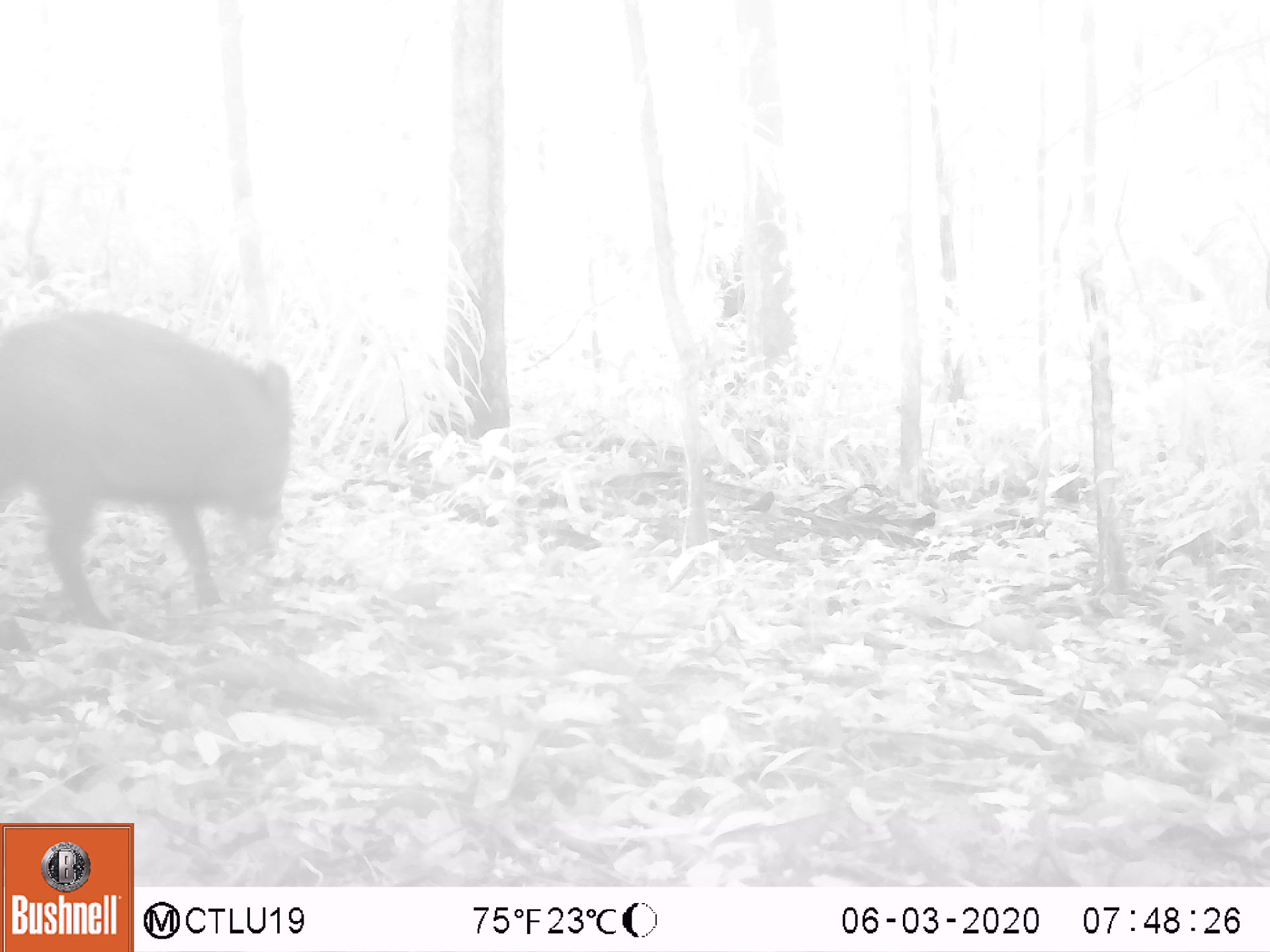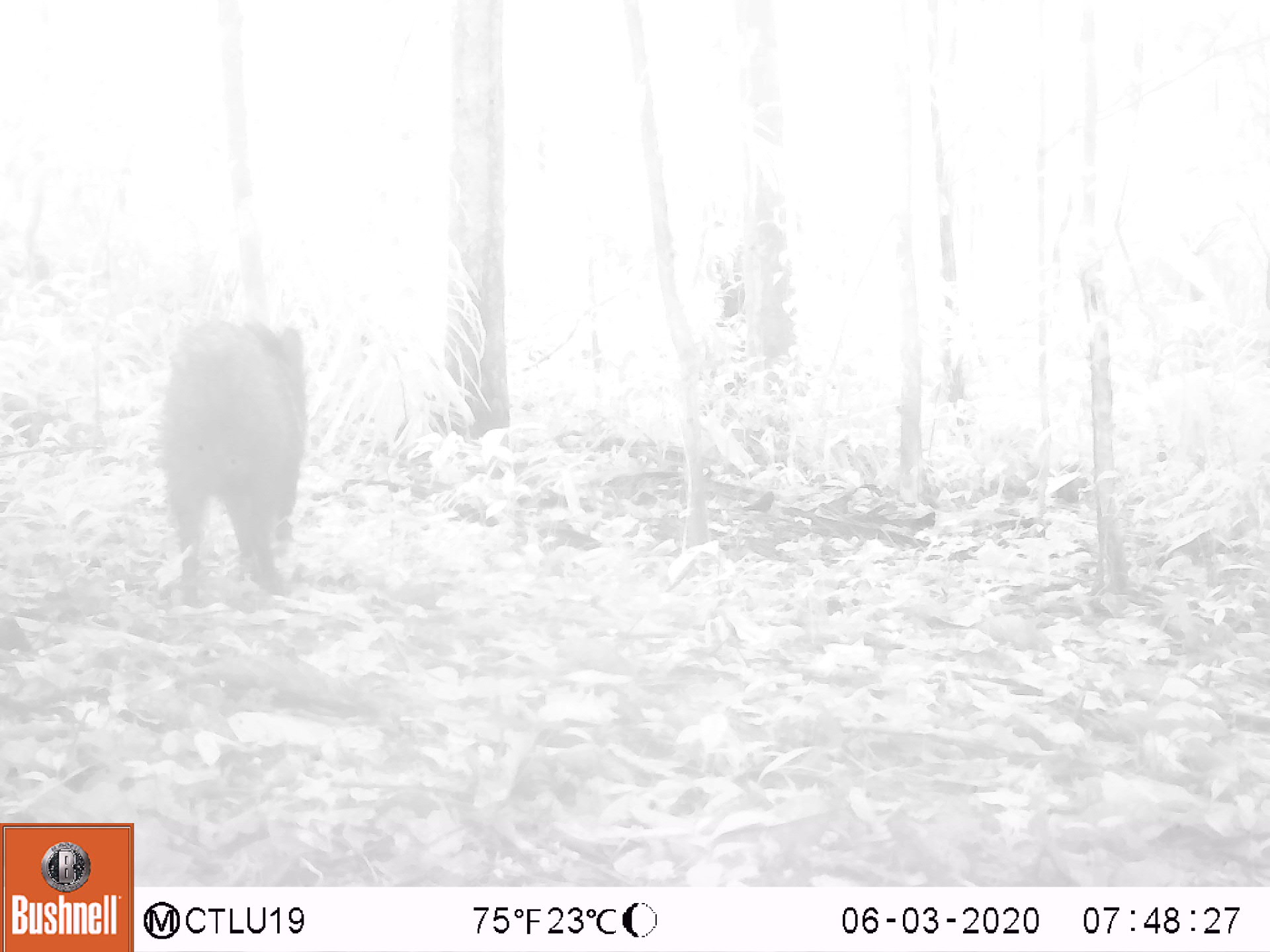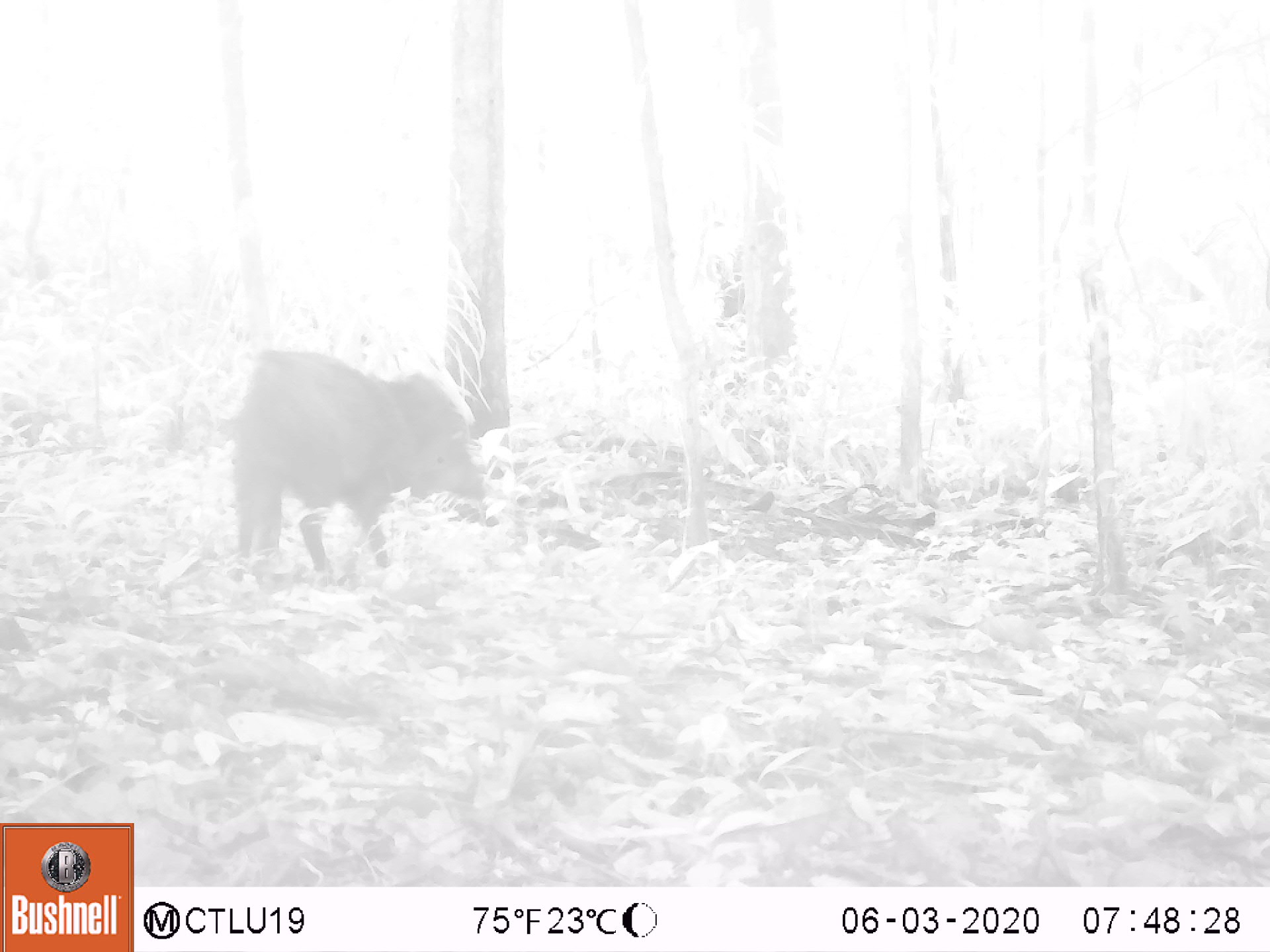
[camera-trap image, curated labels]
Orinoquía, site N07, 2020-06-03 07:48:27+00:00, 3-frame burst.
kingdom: Animalia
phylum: Chordata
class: Mammalia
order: Artiodactyla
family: Tayassuidae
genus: Pecari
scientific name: Pecari tajacu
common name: collared peccary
Collared peccary (Pecari tajacu).